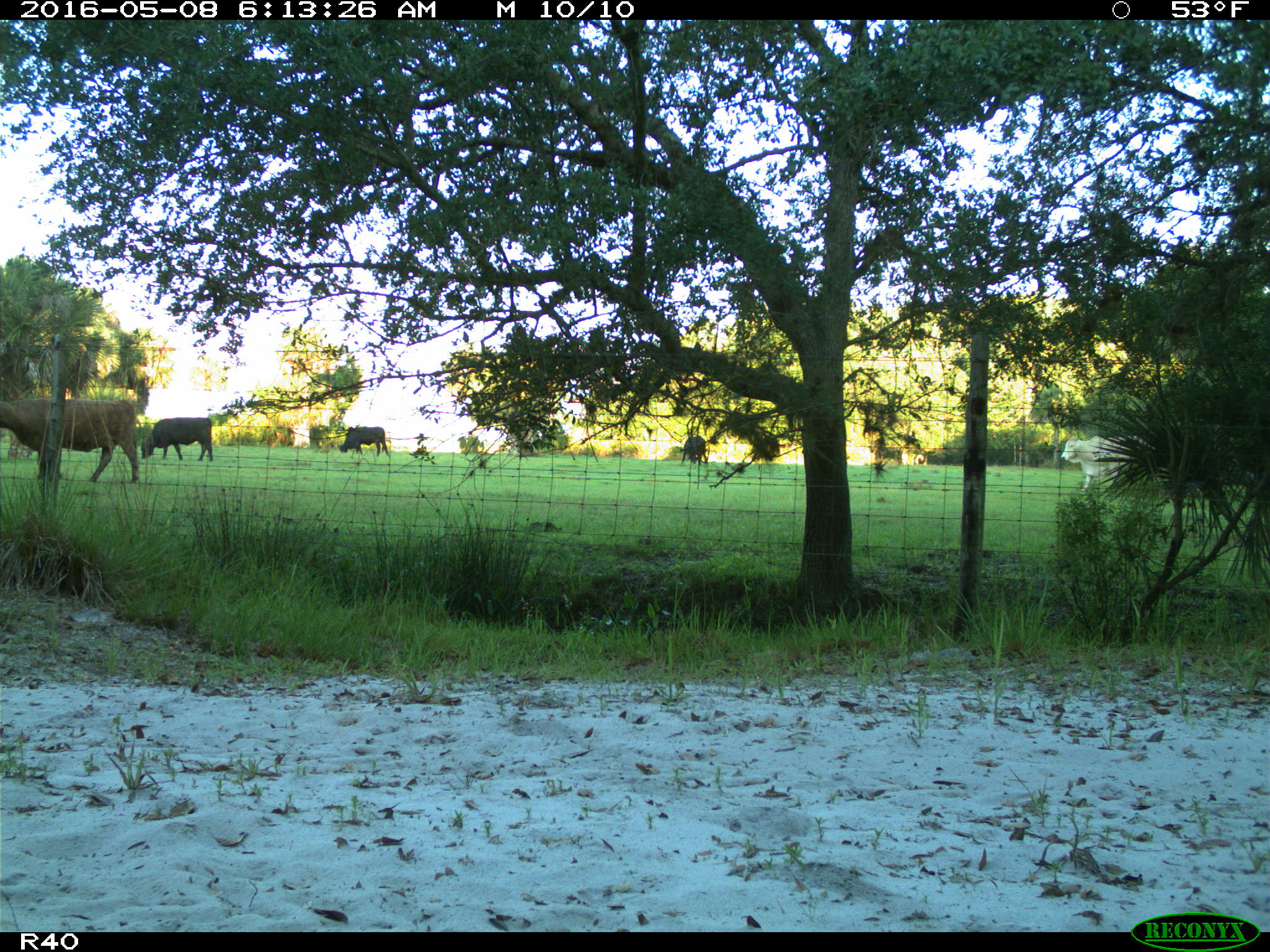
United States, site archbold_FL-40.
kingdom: Animalia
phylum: Chordata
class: Mammalia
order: Artiodactyla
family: Bovidae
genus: Bos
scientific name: Bos taurus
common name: domestic cow